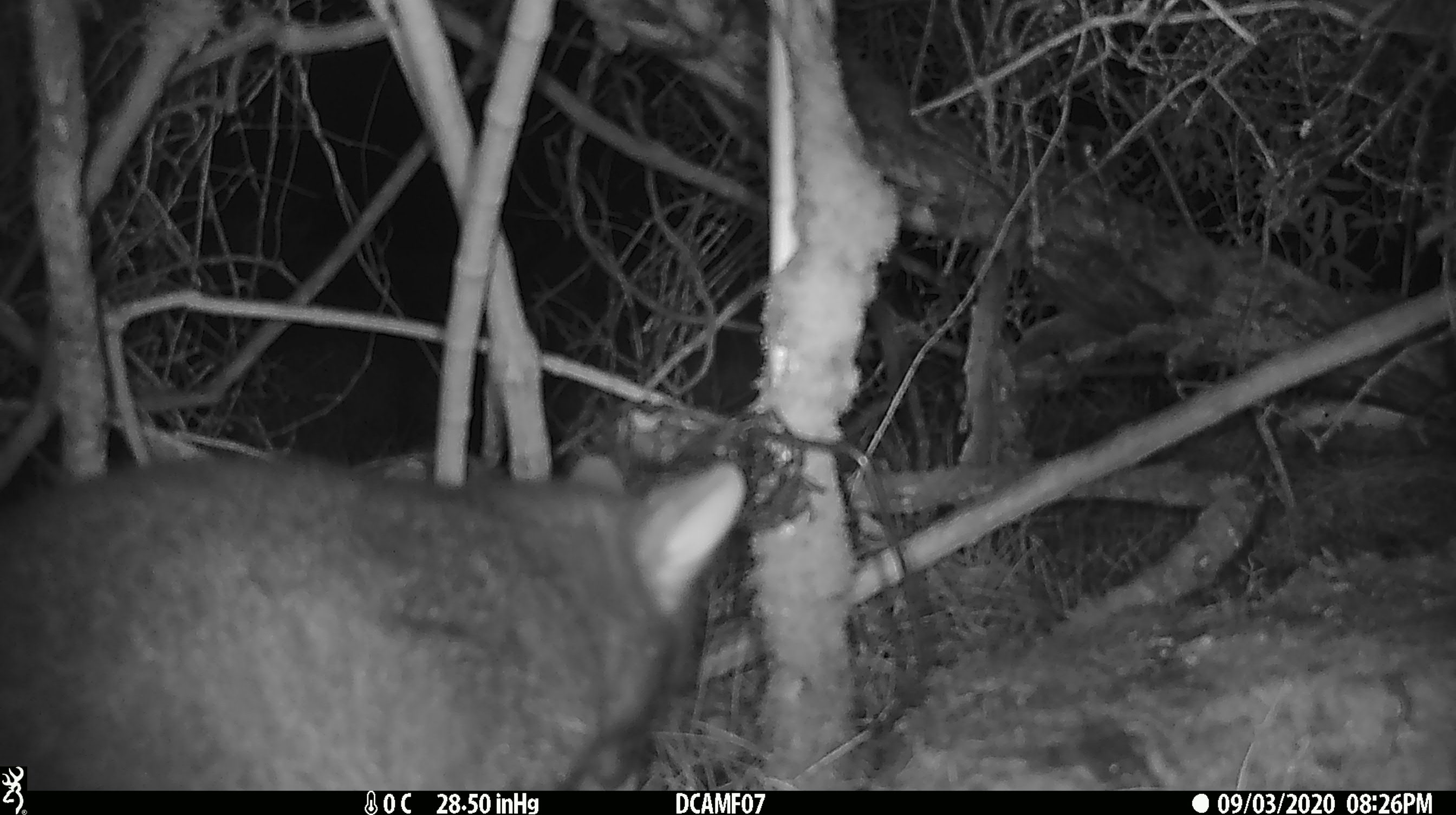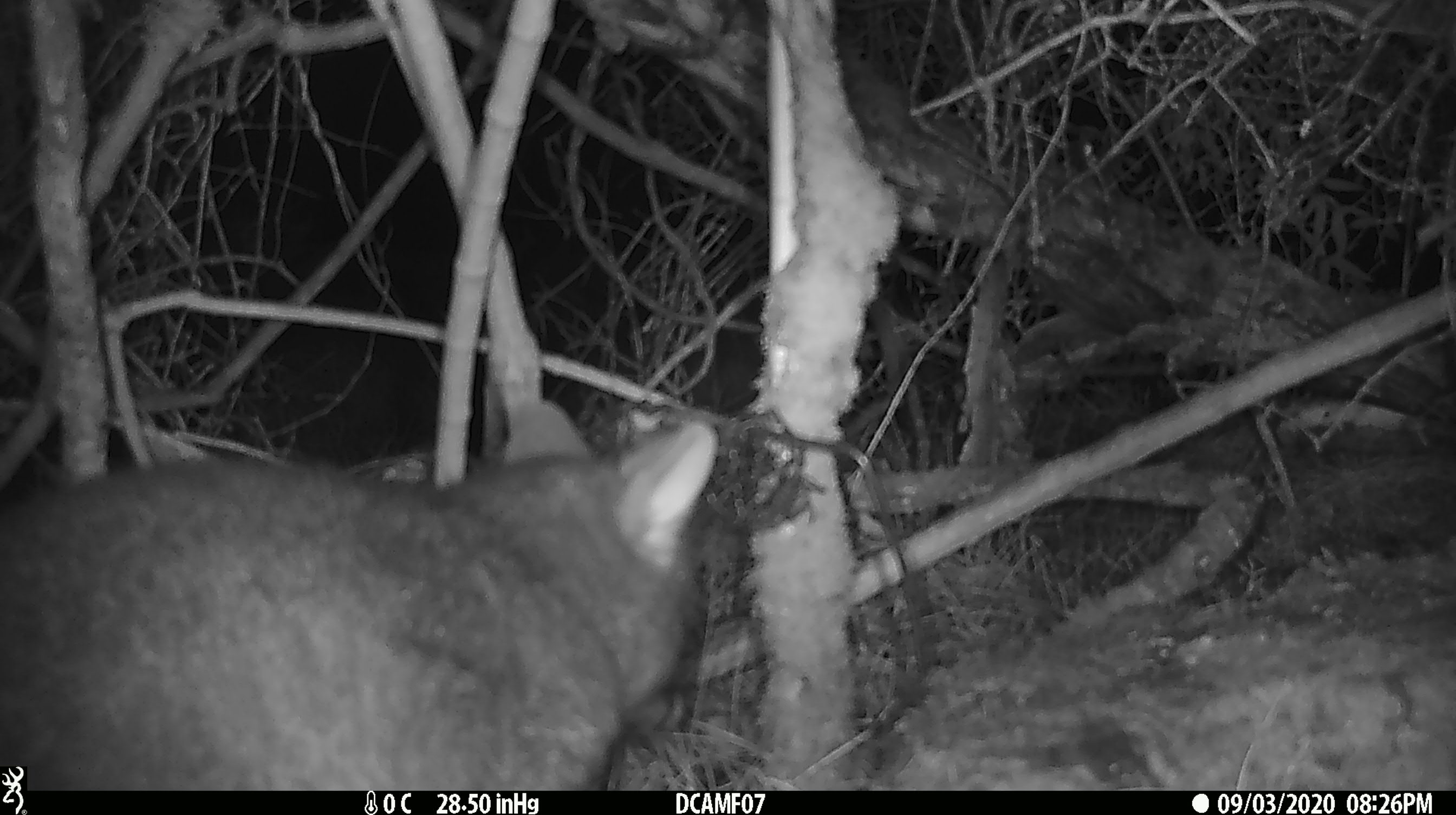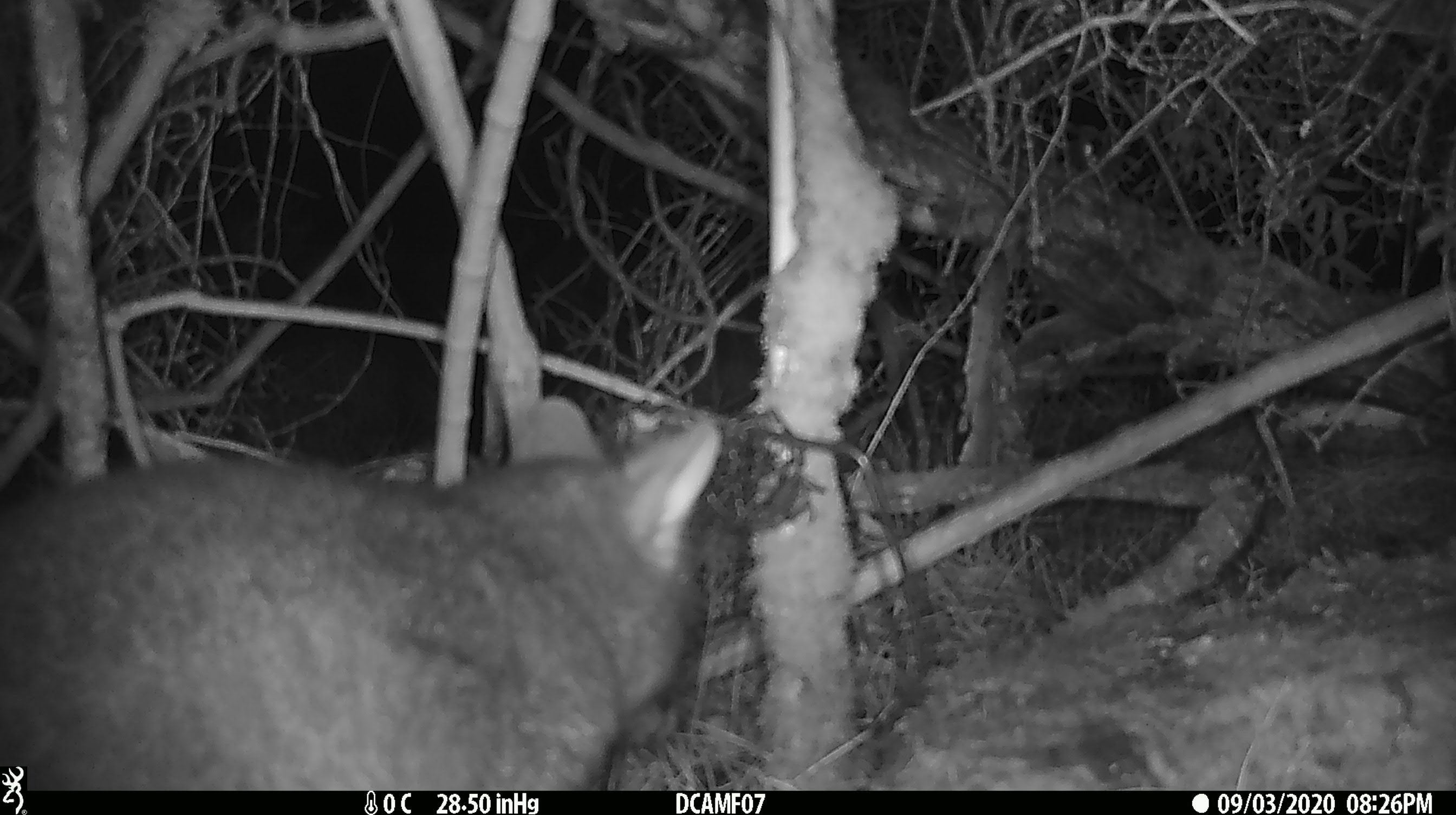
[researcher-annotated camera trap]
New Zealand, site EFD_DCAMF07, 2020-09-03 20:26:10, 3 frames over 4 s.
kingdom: Animalia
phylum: Chordata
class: Mammalia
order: Diprotodontia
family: Phalangeridae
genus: Trichosurus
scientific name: Trichosurus vulpecula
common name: common brushtail possum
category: possum